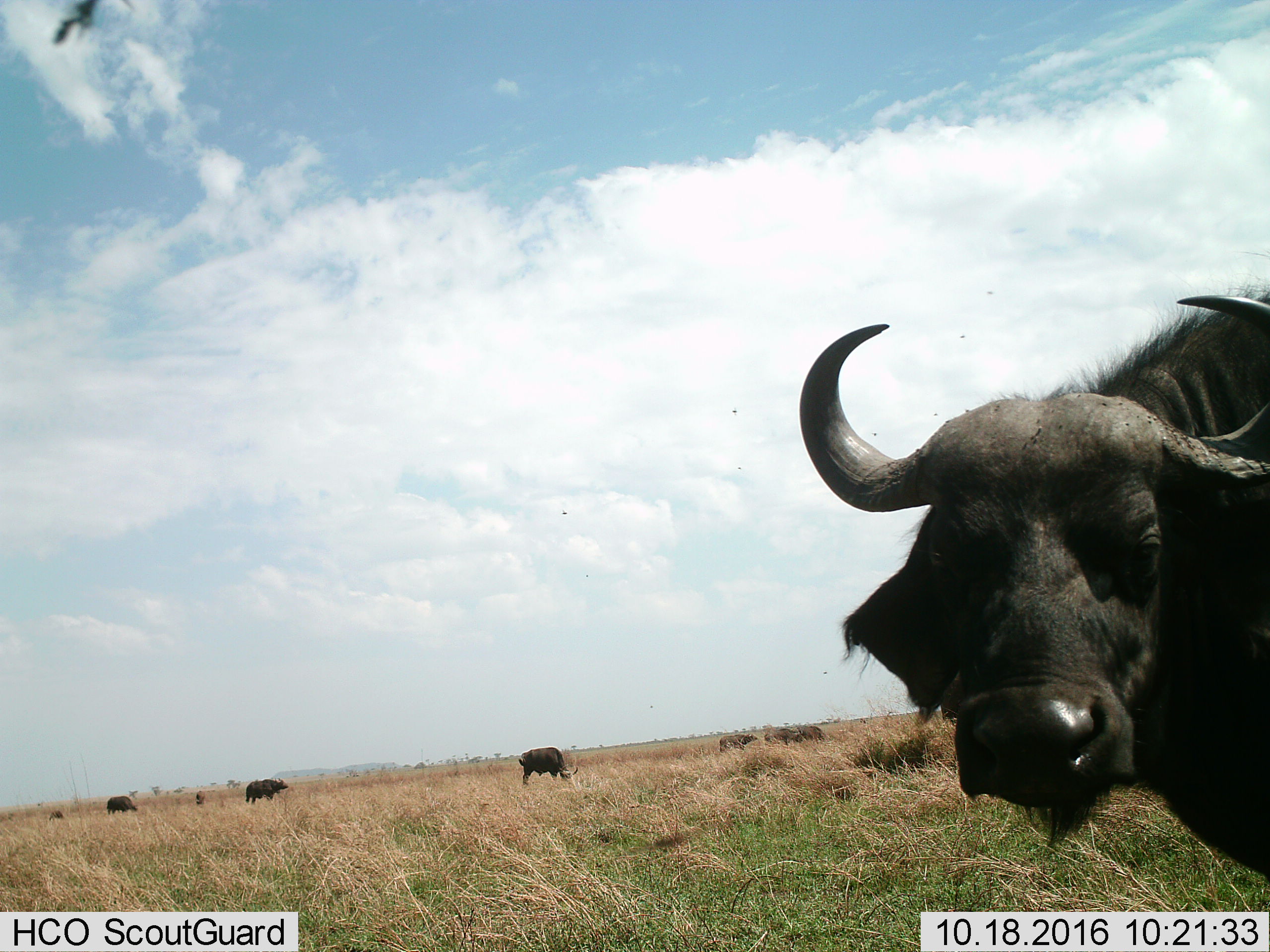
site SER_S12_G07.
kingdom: Animalia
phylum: Chordata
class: Mammalia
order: Artiodactyla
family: Bovidae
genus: Syncerus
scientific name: Syncerus caffer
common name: african buffalo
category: buffalo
Buffalo (african buffalo) (Syncerus caffer), count 9. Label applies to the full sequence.